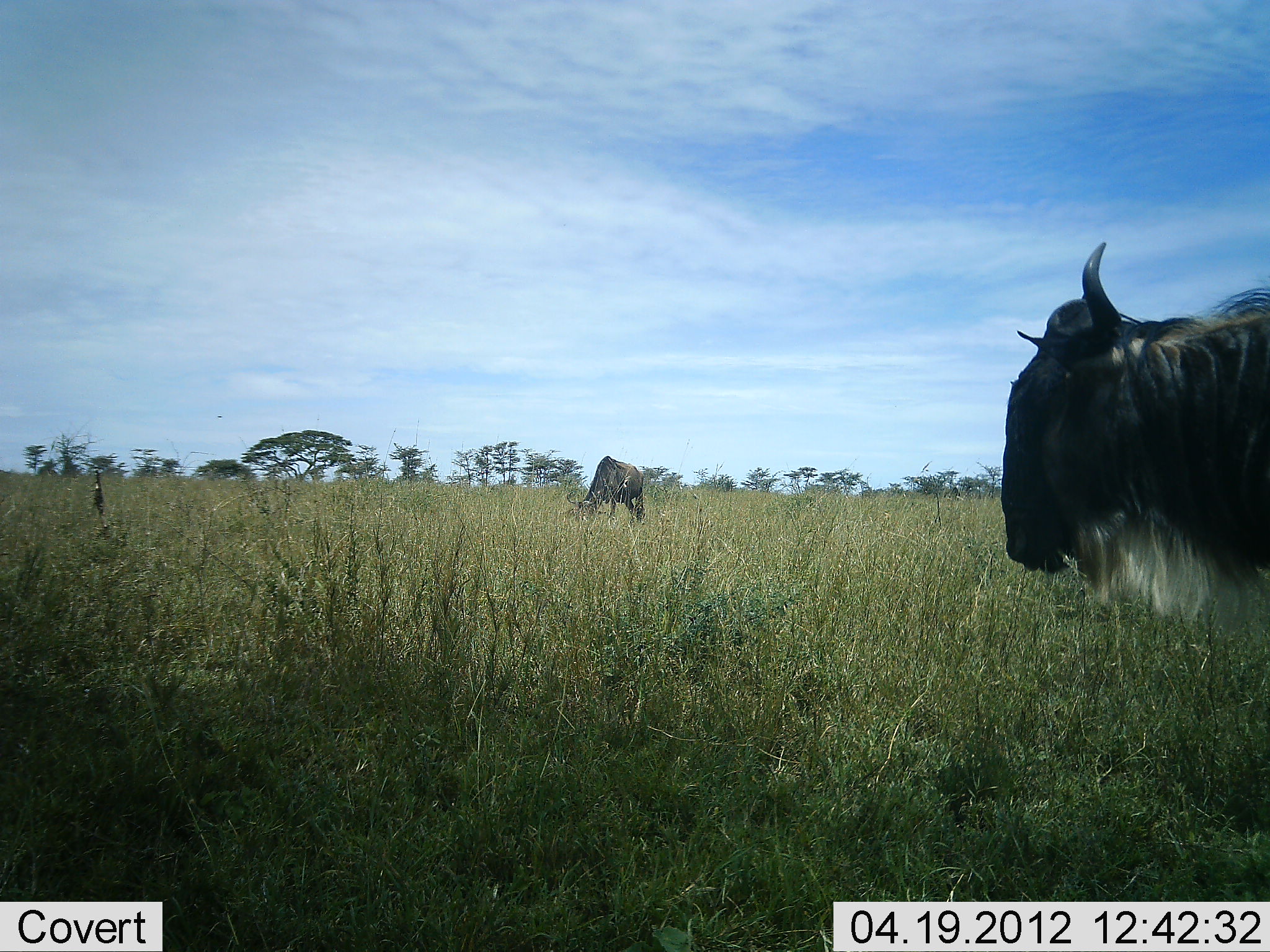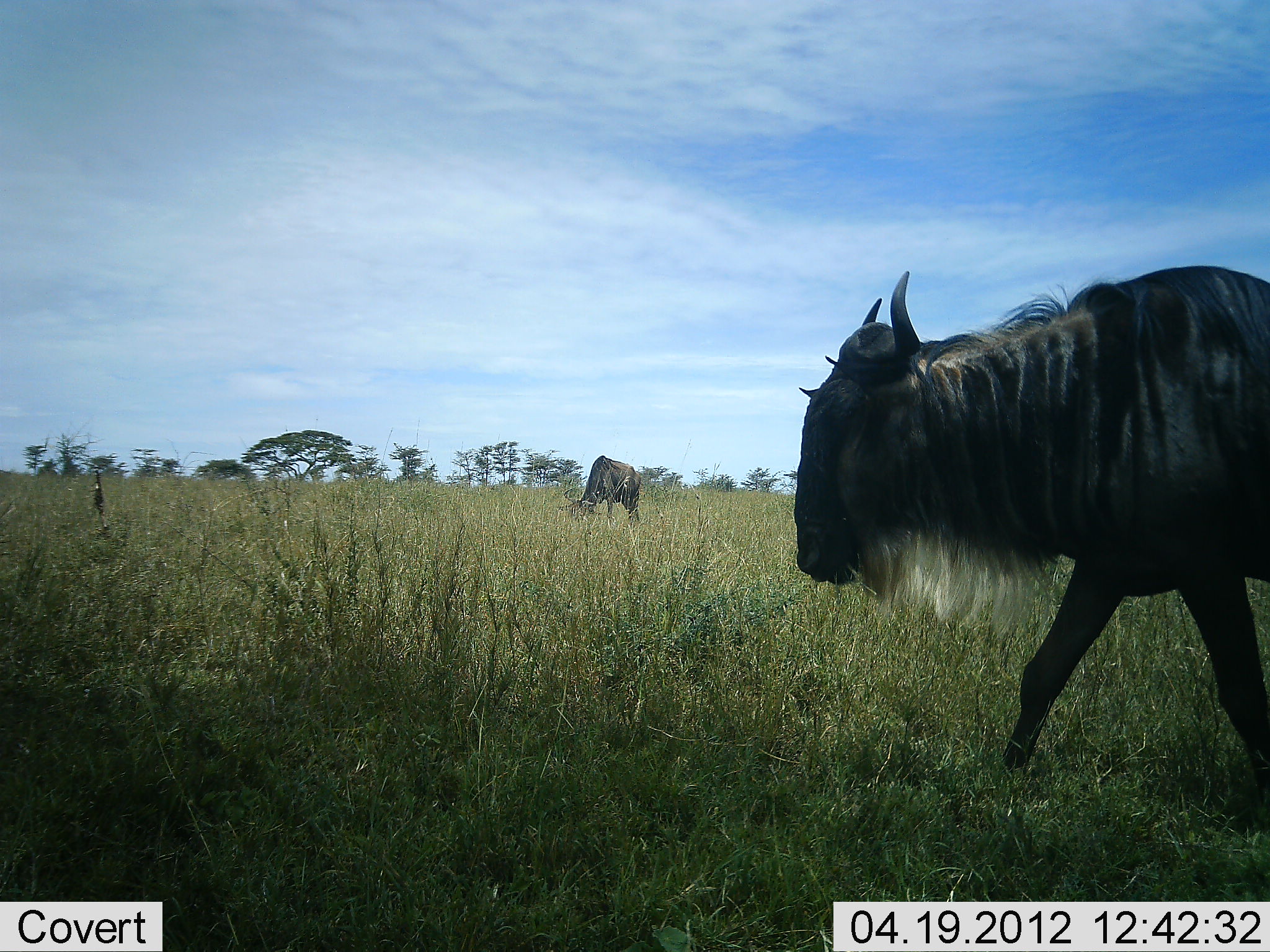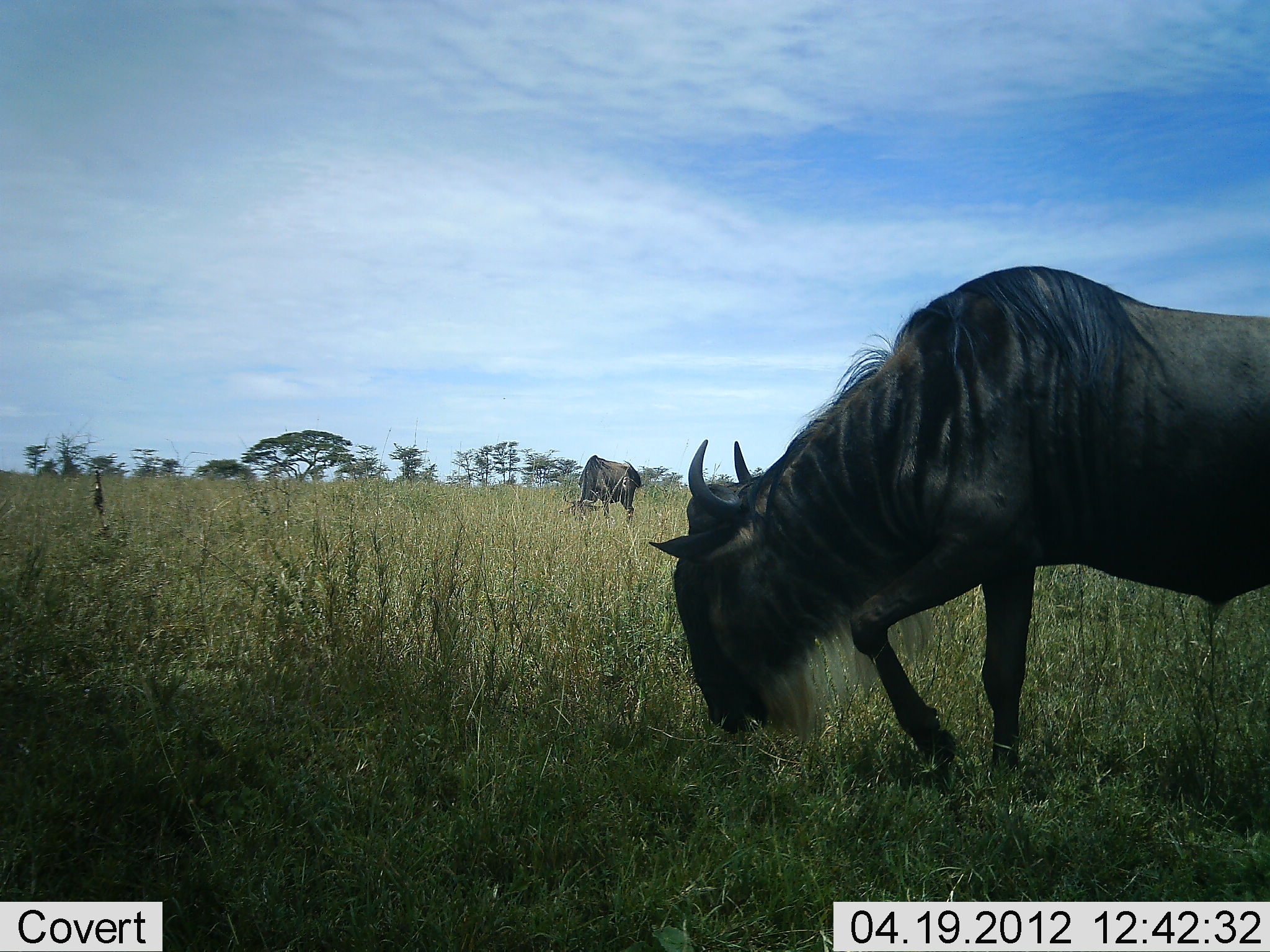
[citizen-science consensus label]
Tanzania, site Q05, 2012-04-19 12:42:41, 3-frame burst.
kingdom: Animalia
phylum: Chordata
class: Mammalia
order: Artiodactyla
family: Bovidae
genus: Connochaetes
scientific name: Connochaetes taurinus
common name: blue wildebeest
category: wildebeest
Wildebeest (blue wildebeest) (Connochaetes taurinus), count 2. Behavior (volunteer vote fractions): standing 17%, resting 0%, moving 62%, interacting 0%. Young present (vote fraction): 0%. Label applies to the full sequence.